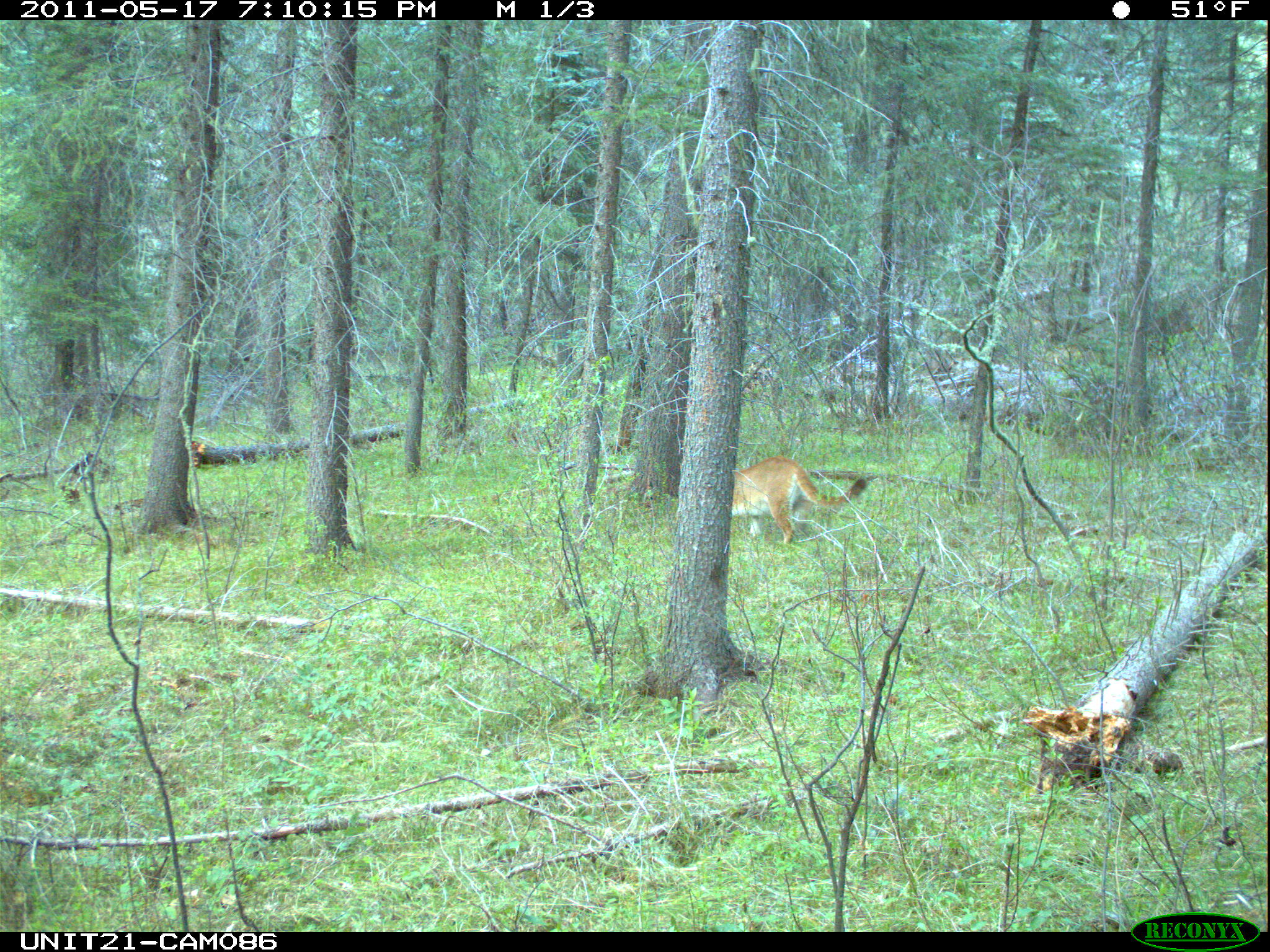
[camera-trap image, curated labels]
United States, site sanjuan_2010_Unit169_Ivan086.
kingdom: Animalia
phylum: Chordata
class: Mammalia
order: Carnivora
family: Felidae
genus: Puma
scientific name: Puma concolor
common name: mountain lion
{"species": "Puma concolor (mountain lion)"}